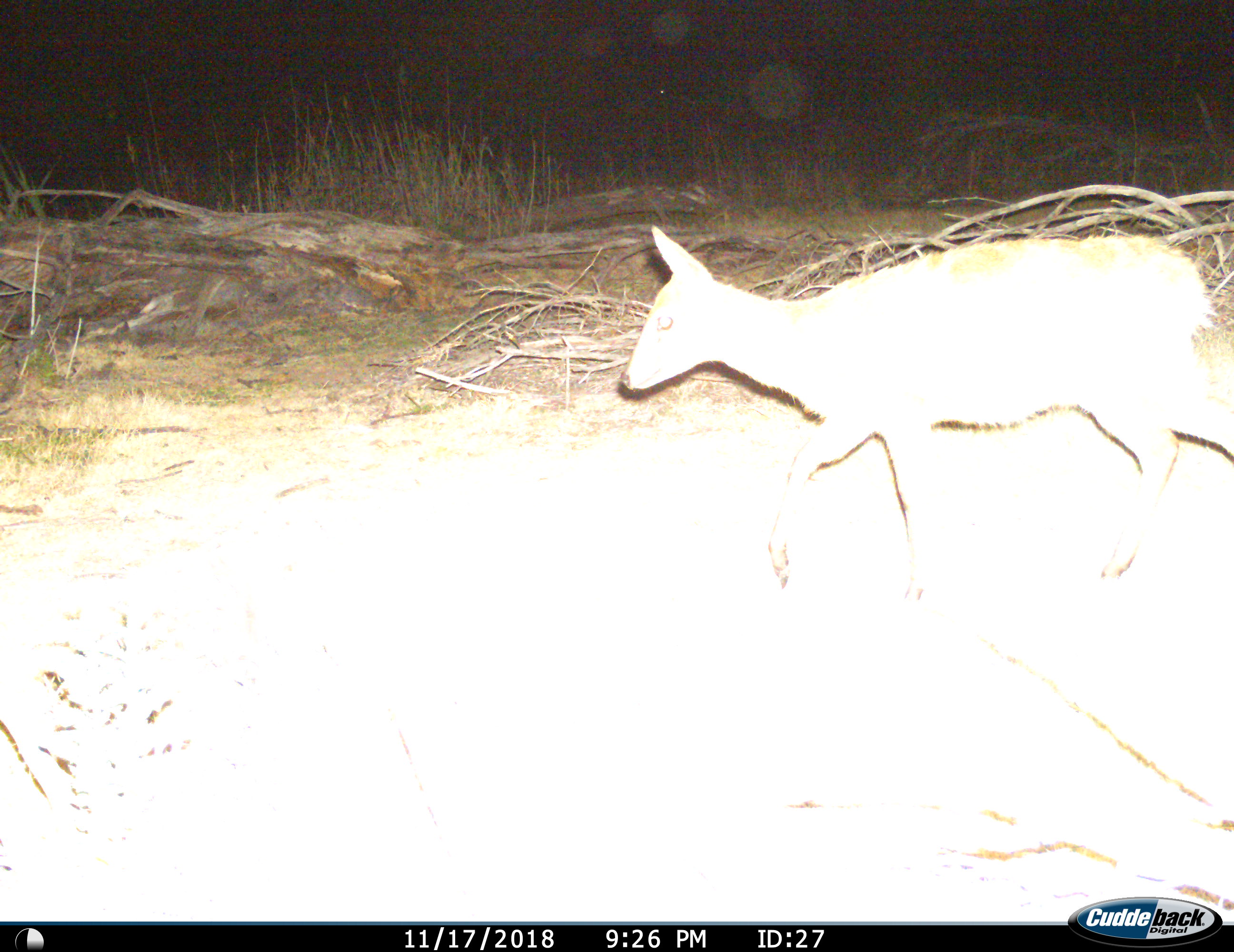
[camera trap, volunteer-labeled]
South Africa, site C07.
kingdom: Animalia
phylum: Chordata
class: Mammalia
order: Artiodactyla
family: Bovidae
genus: Sylvicapra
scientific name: Sylvicapra grimmia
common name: common grey duiker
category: duikercommongrey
Duikercommongrey (common grey duiker) (Sylvicapra grimmia), count 1. Behavior (volunteer vote fractions): standing 0%, resting 0%, moving 100%, interacting 0%. Young present (vote fraction): 0%. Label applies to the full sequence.